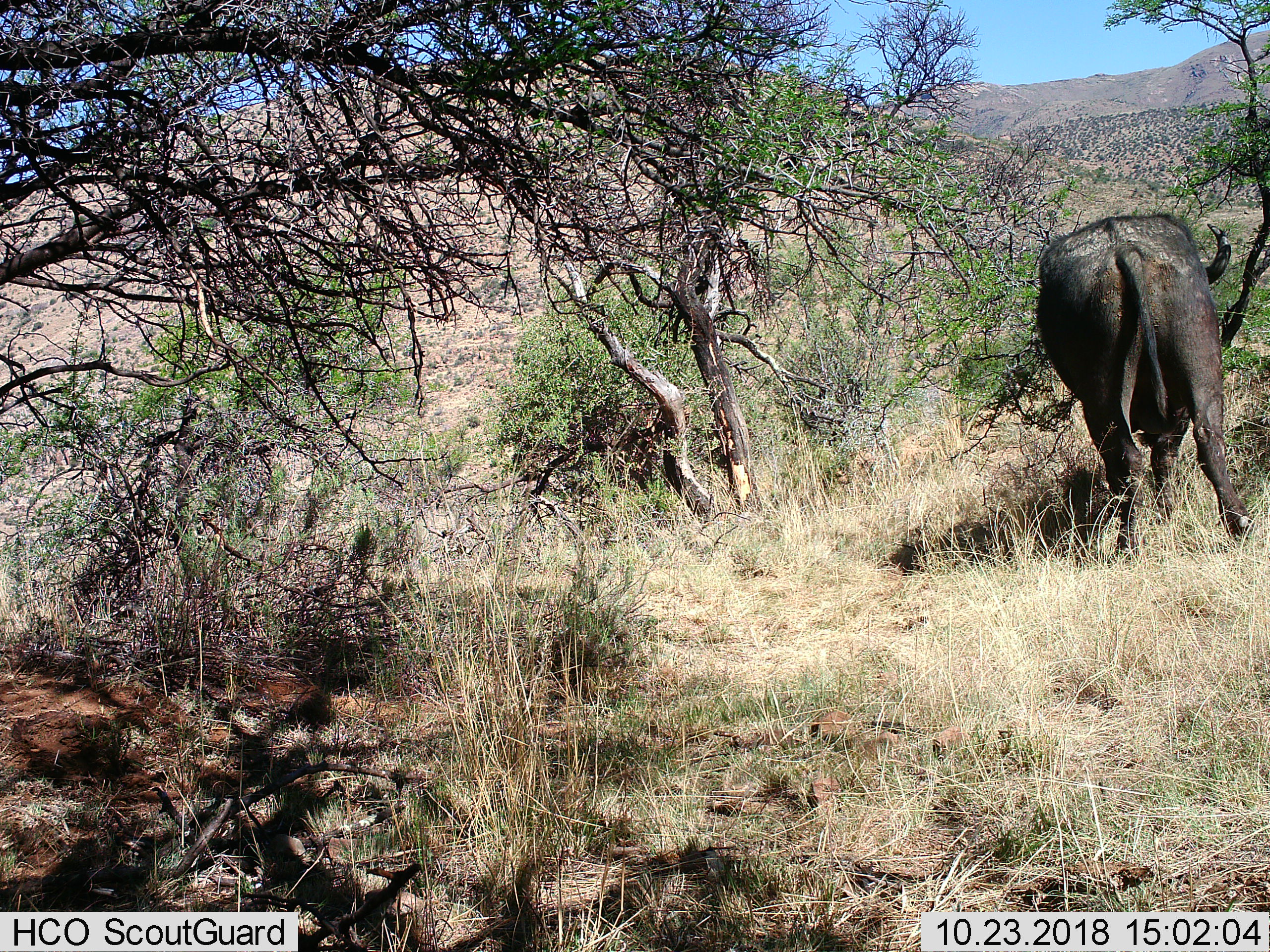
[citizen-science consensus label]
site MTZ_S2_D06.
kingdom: Animalia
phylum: Chordata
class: Mammalia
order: Artiodactyla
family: Bovidae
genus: Syncerus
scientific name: Syncerus caffer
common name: african buffalo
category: buffalo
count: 1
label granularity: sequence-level